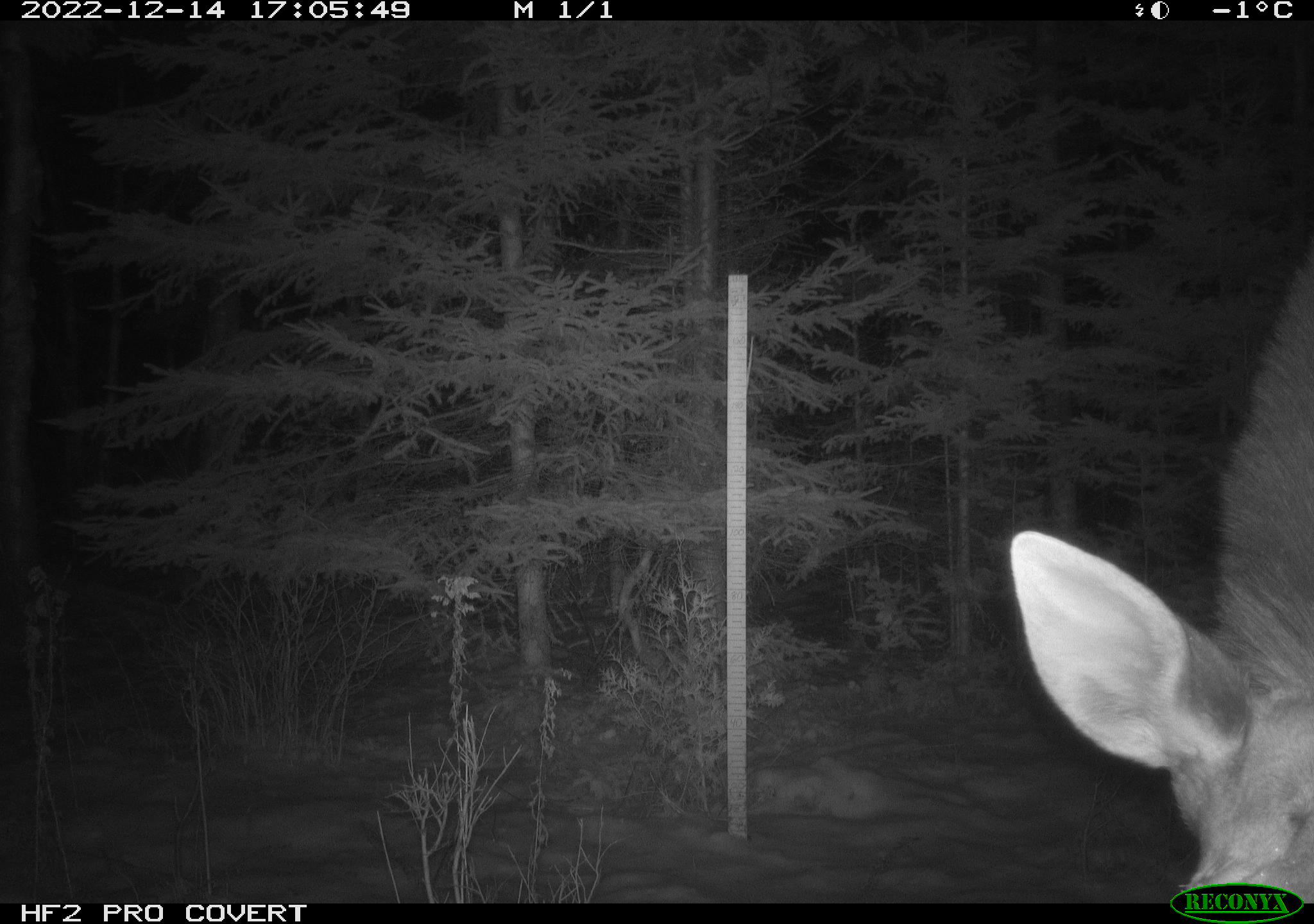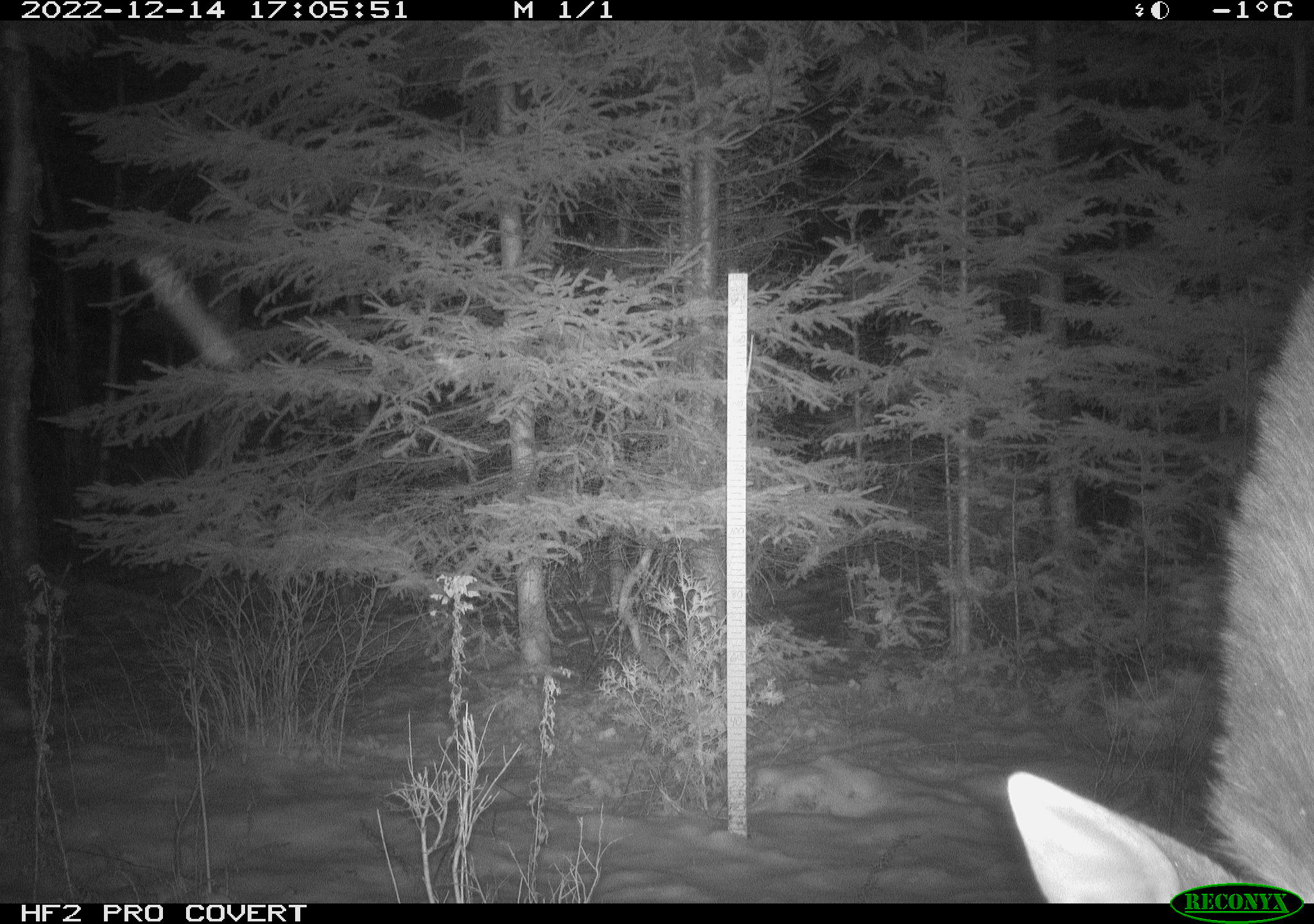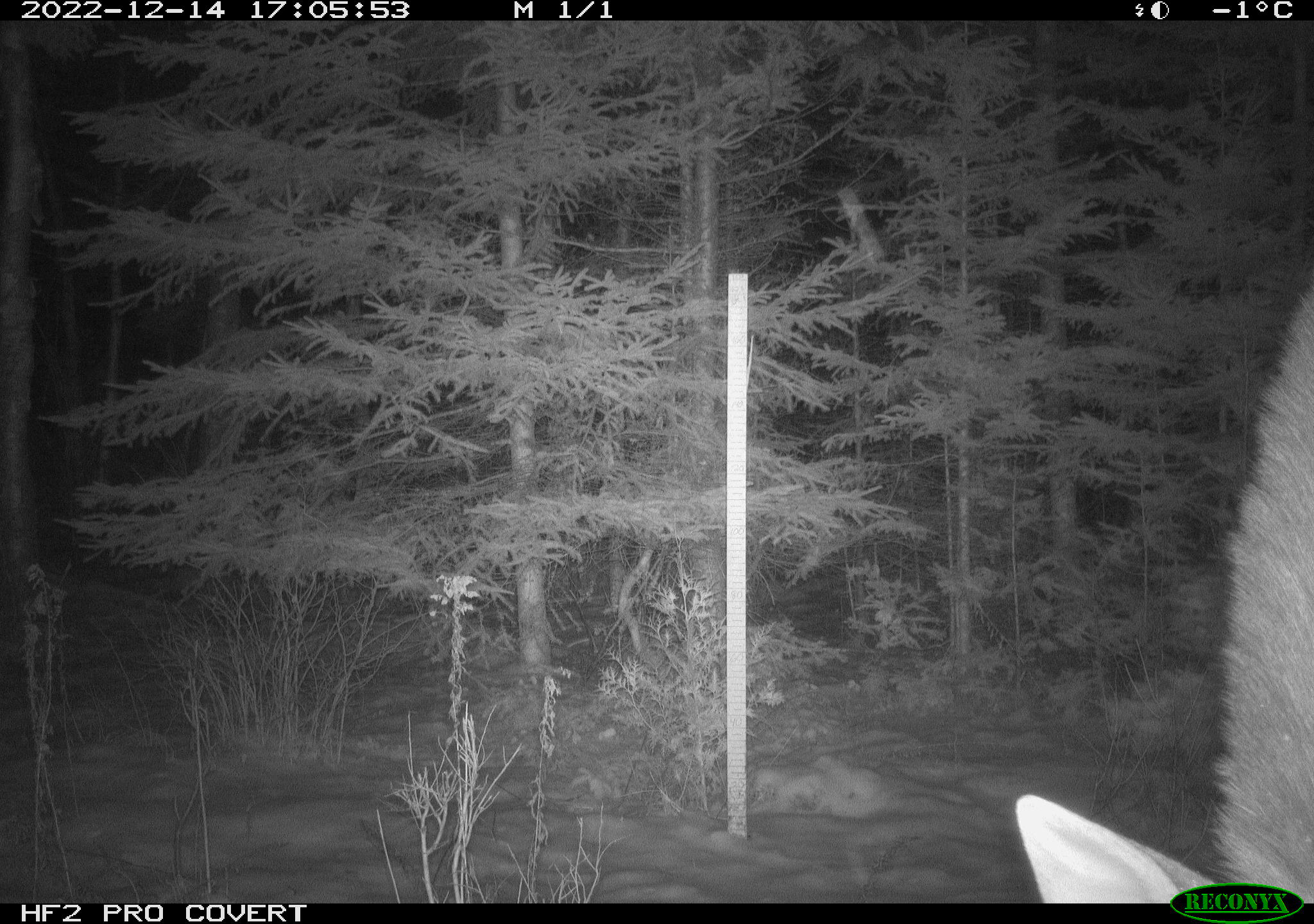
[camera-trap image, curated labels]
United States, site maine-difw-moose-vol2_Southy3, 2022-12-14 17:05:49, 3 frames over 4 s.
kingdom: Animalia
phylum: Chordata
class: Mammalia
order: Artiodactyla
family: Cervidae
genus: Alces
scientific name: Alces alces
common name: moose